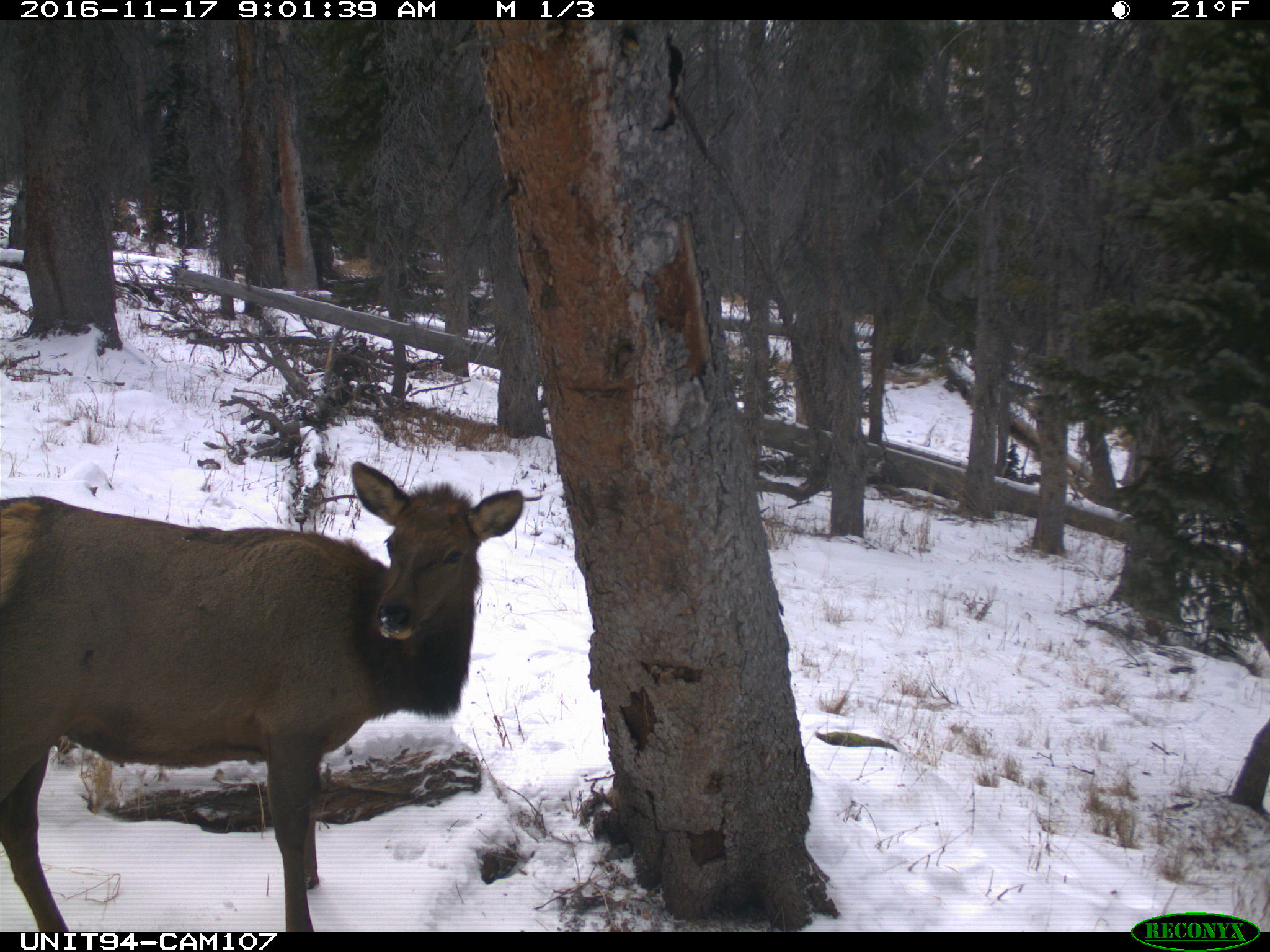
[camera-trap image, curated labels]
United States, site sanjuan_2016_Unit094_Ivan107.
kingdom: Animalia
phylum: Chordata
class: Mammalia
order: Artiodactyla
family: Cervidae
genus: Cervus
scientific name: Cervus elaphus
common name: red deer